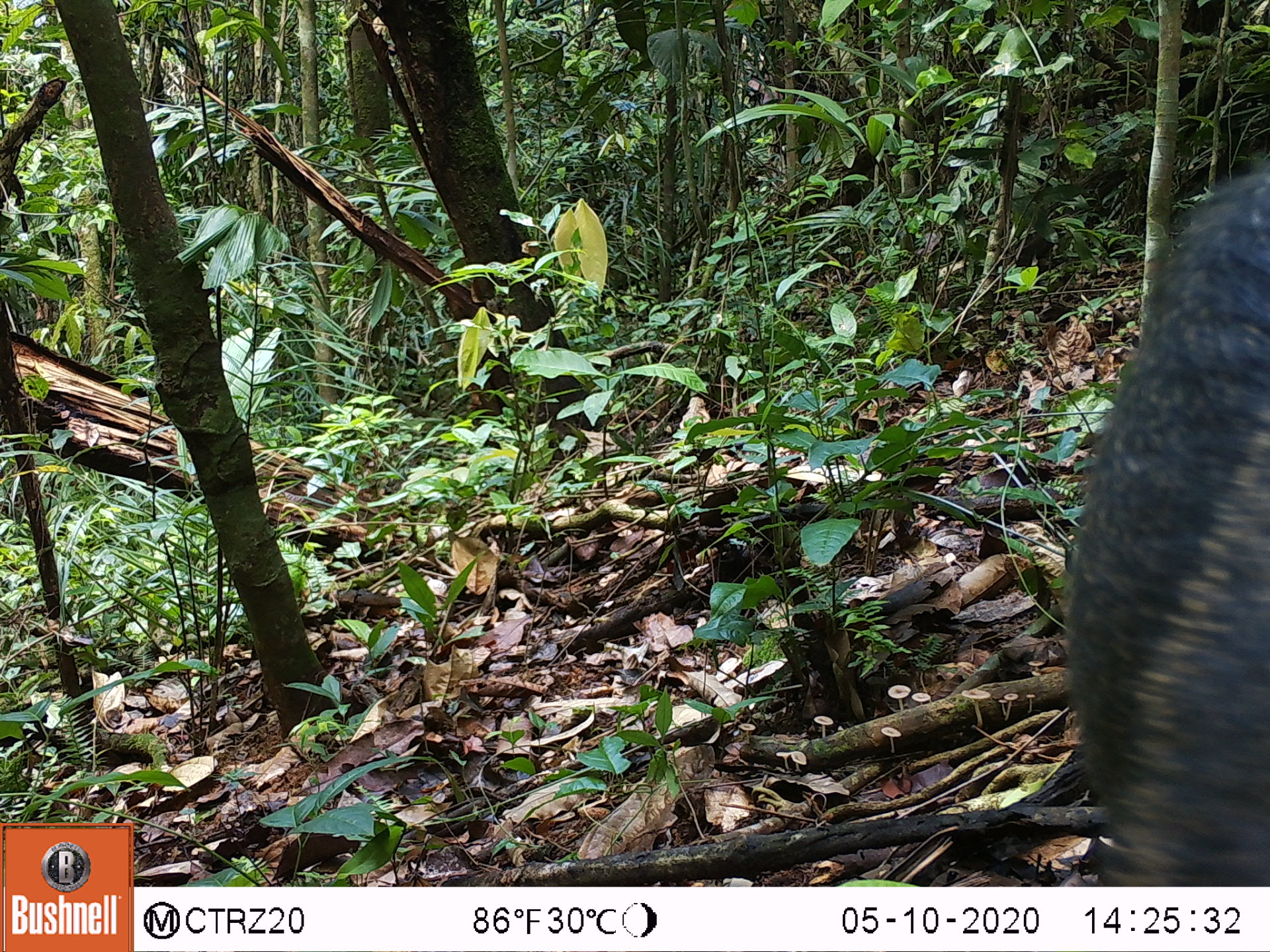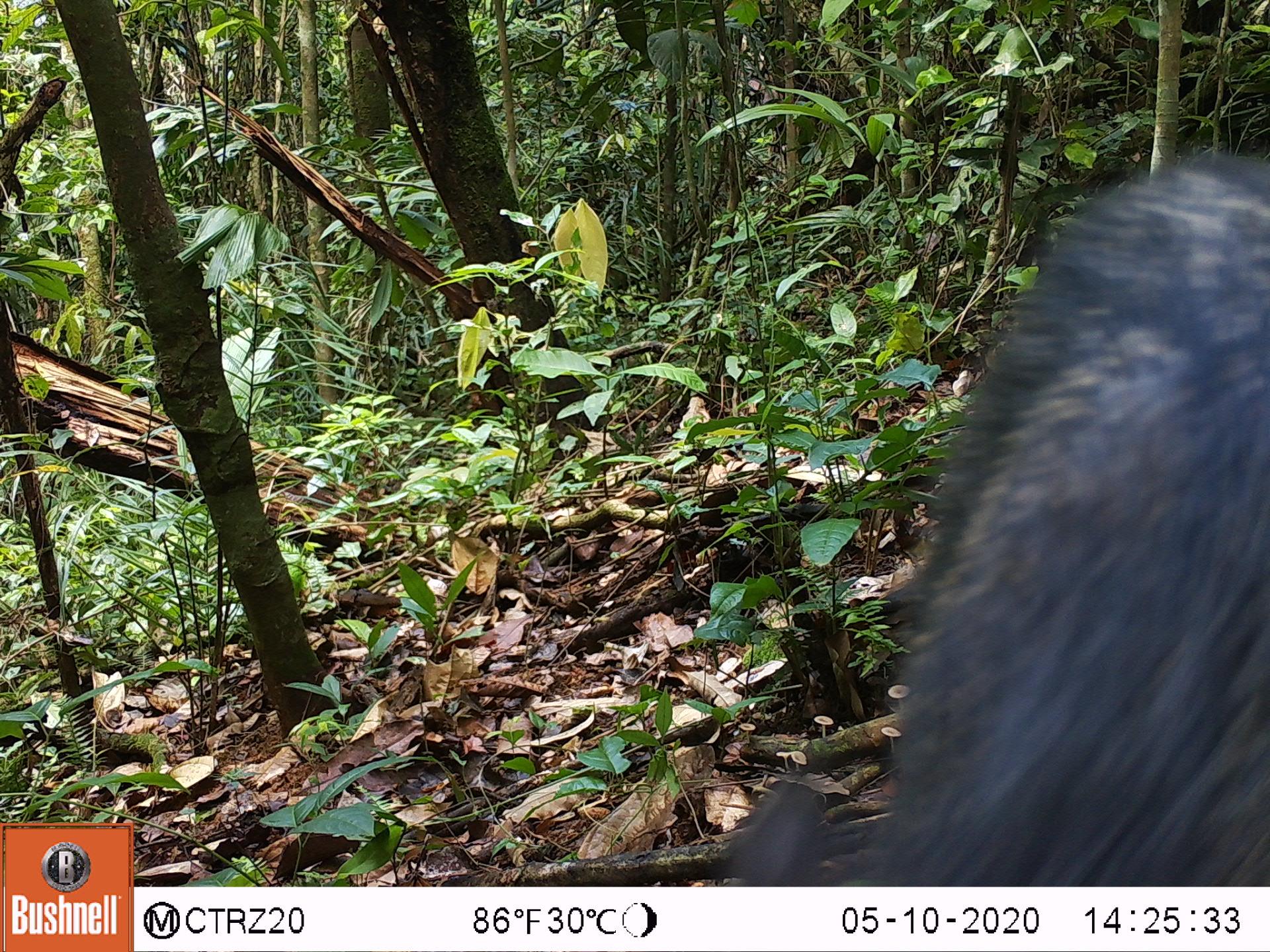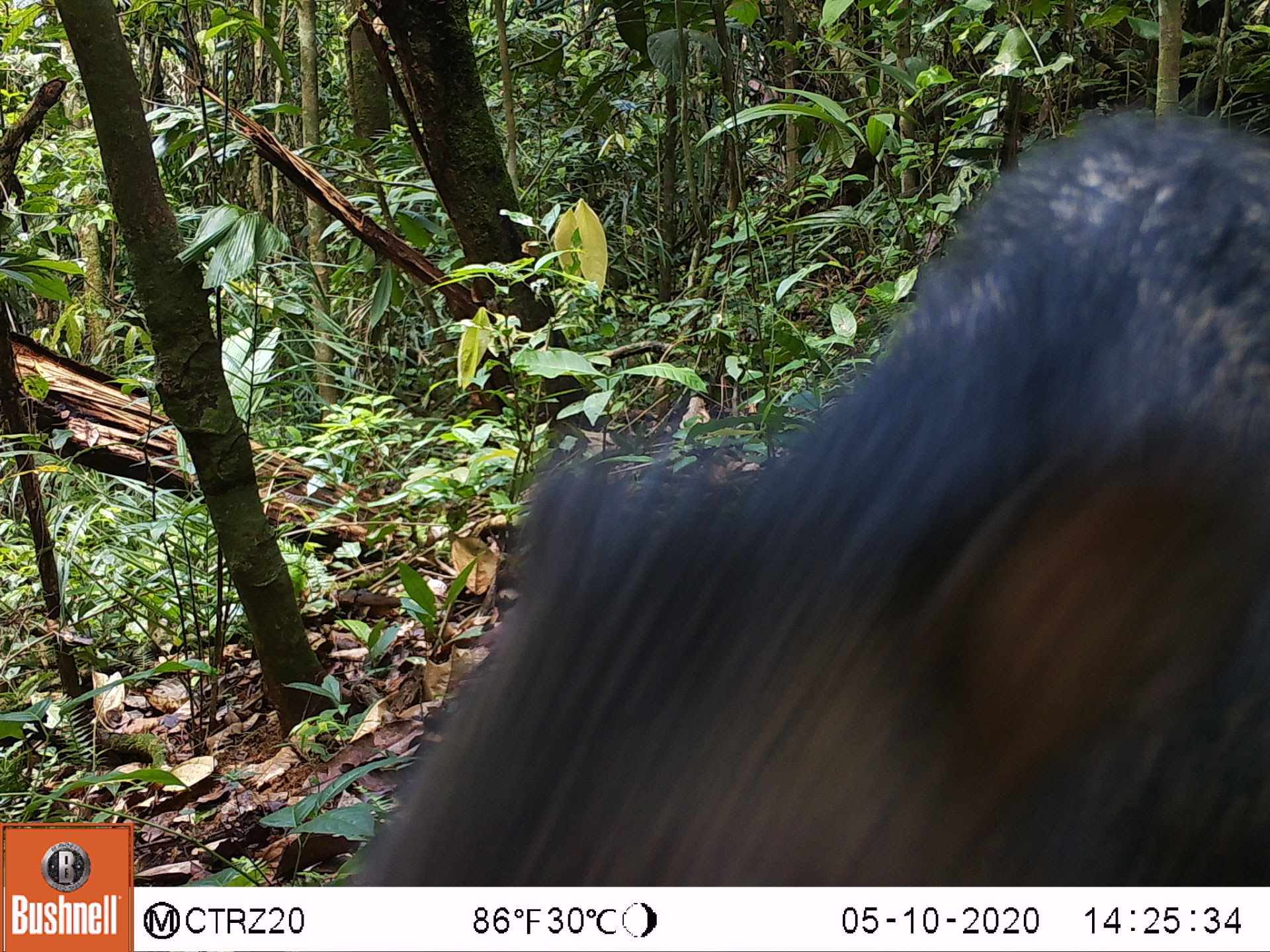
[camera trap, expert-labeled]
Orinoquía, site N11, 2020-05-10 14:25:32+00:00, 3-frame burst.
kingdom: Animalia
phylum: Chordata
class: Mammalia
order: Artiodactyla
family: Tayassuidae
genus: Pecari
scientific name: Pecari tajacu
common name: collared peccary